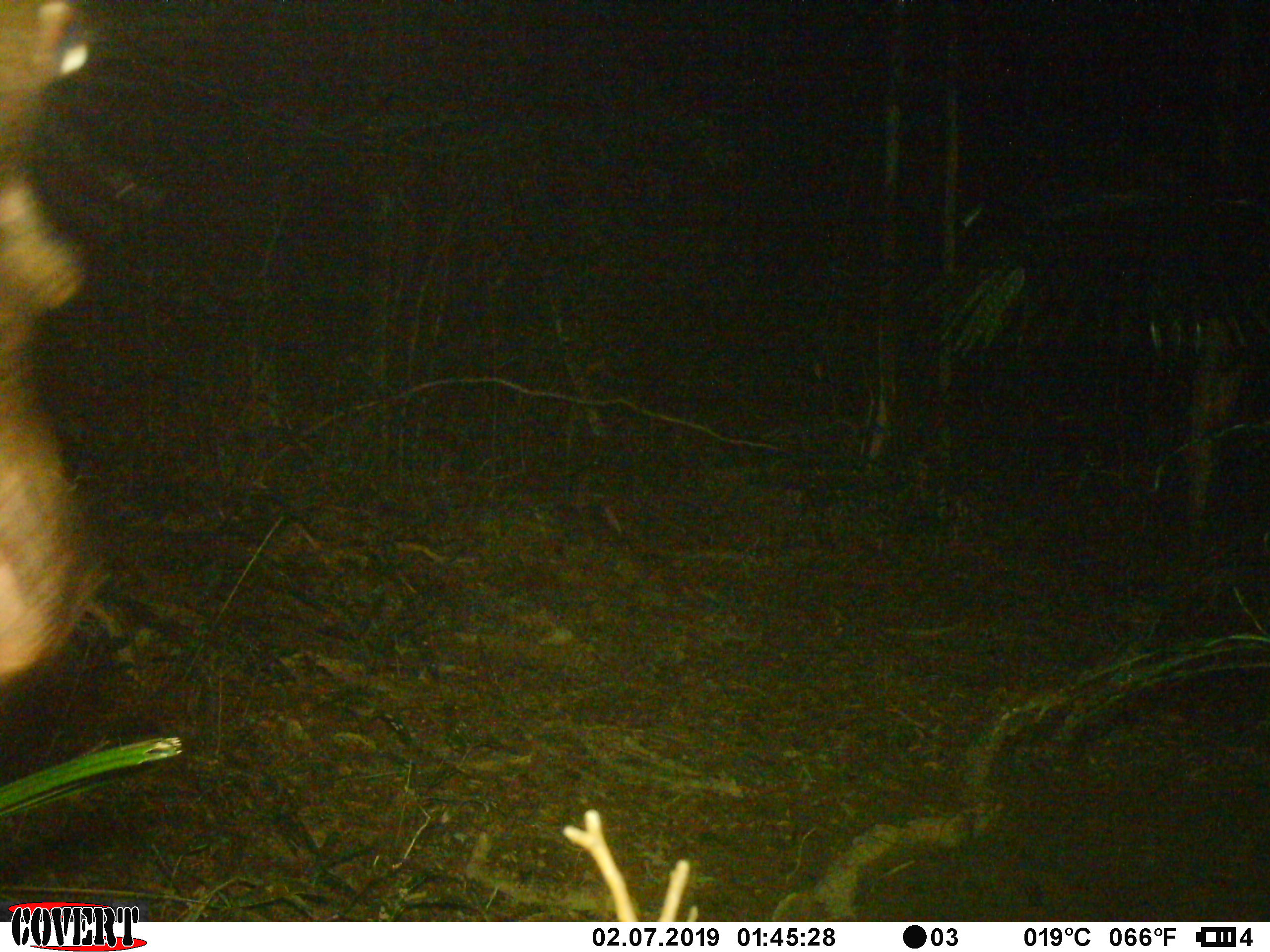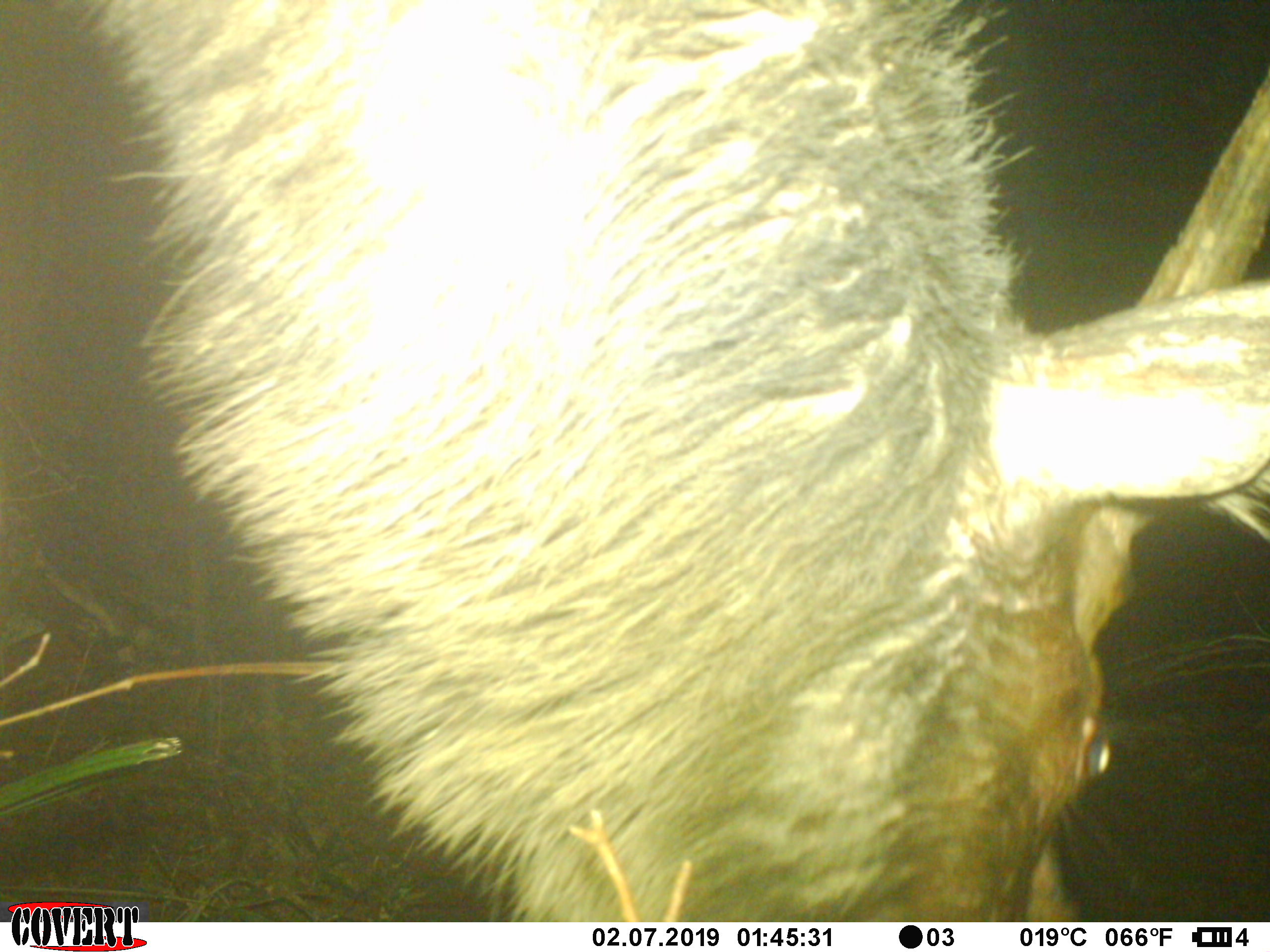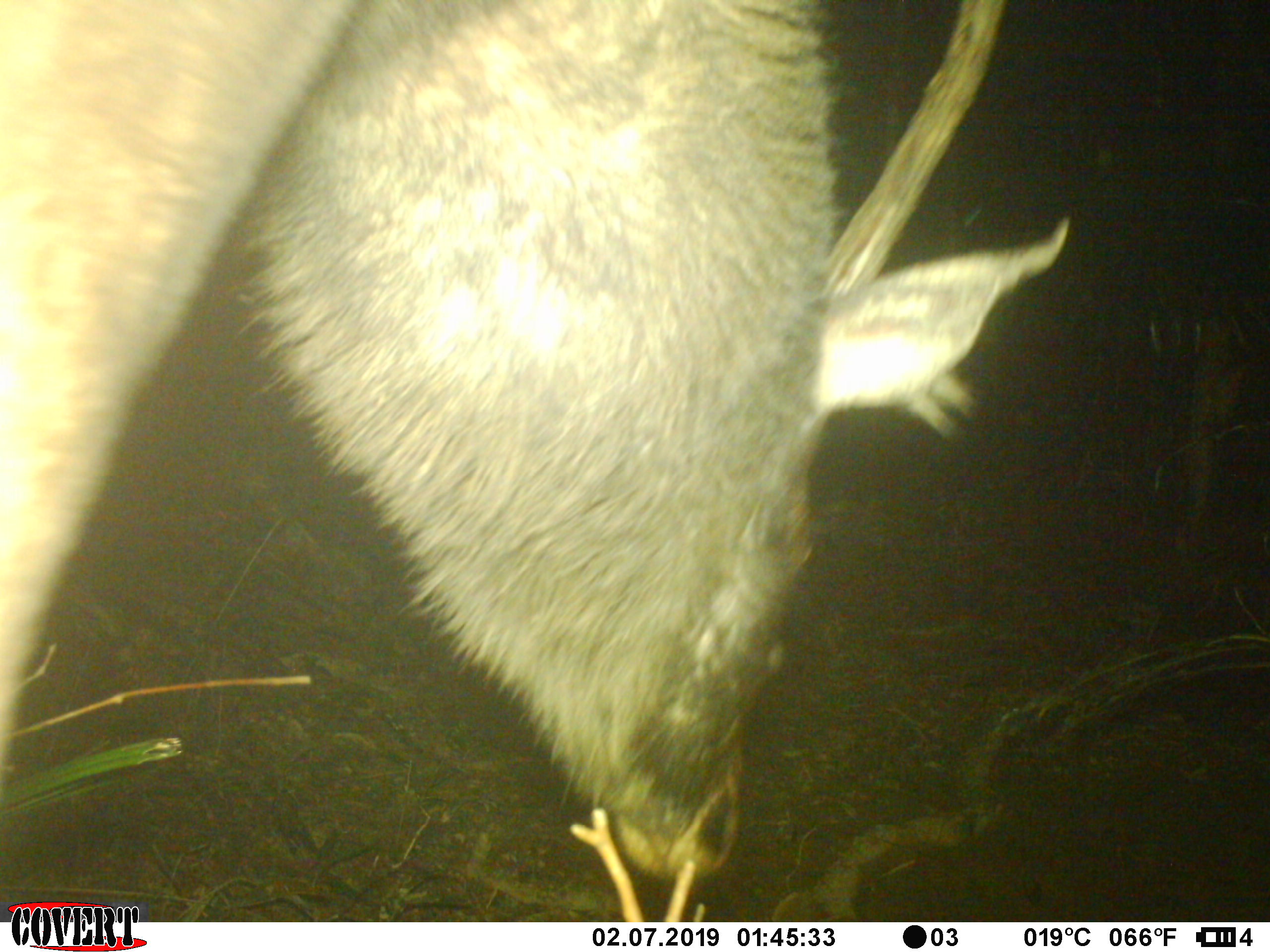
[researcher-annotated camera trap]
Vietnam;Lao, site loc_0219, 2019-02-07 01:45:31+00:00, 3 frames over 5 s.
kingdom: Animalia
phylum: Chordata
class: Mammalia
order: Artiodactyla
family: Cervidae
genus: Rusa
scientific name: Rusa unicolor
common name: sambar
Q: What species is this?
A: Sambar (Rusa unicolor).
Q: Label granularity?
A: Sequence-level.